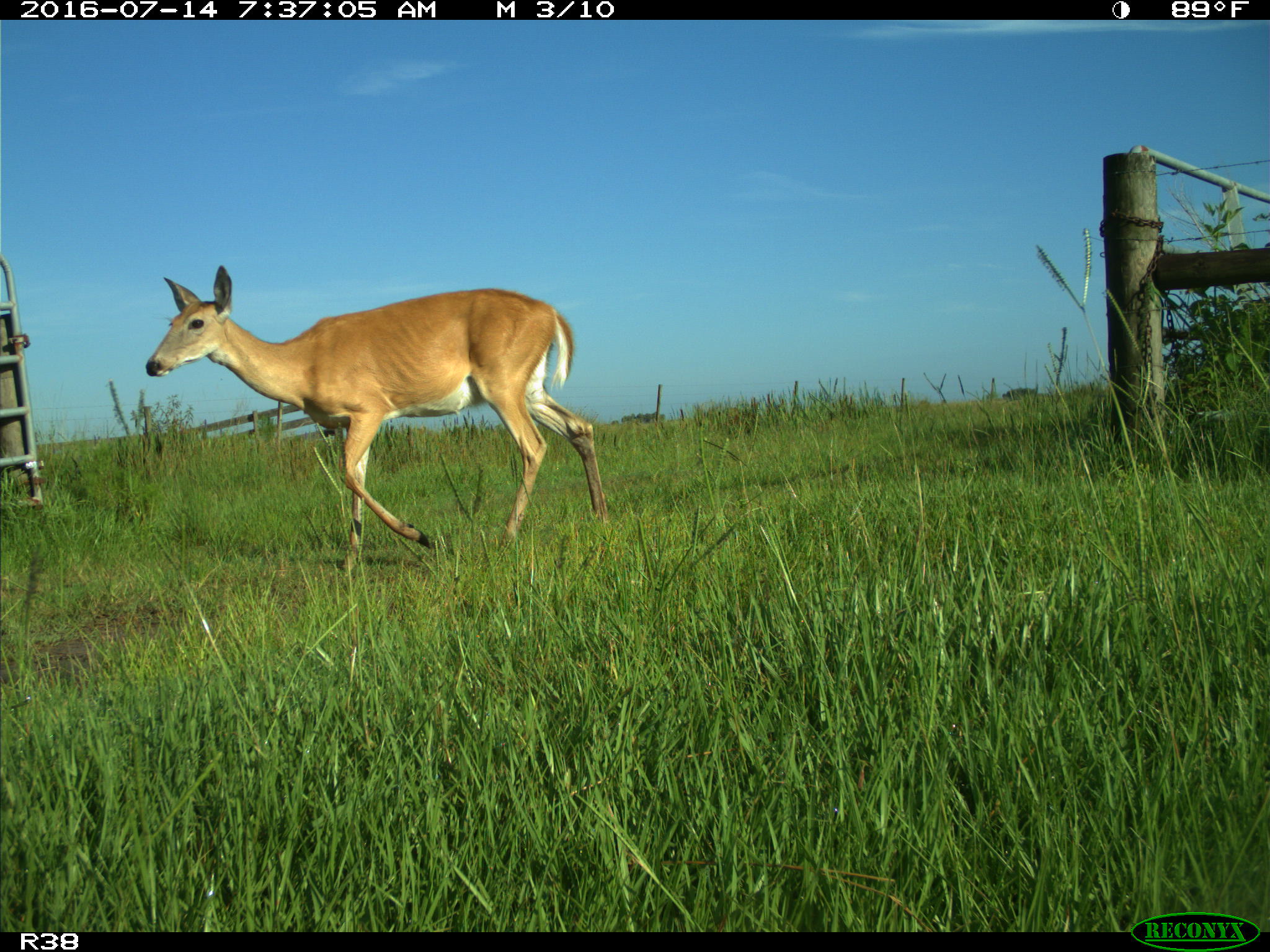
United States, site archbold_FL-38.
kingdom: Animalia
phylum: Chordata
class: Mammalia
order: Artiodactyla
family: Cervidae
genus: Odocoileus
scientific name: Odocoileus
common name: deer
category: unidentified deer